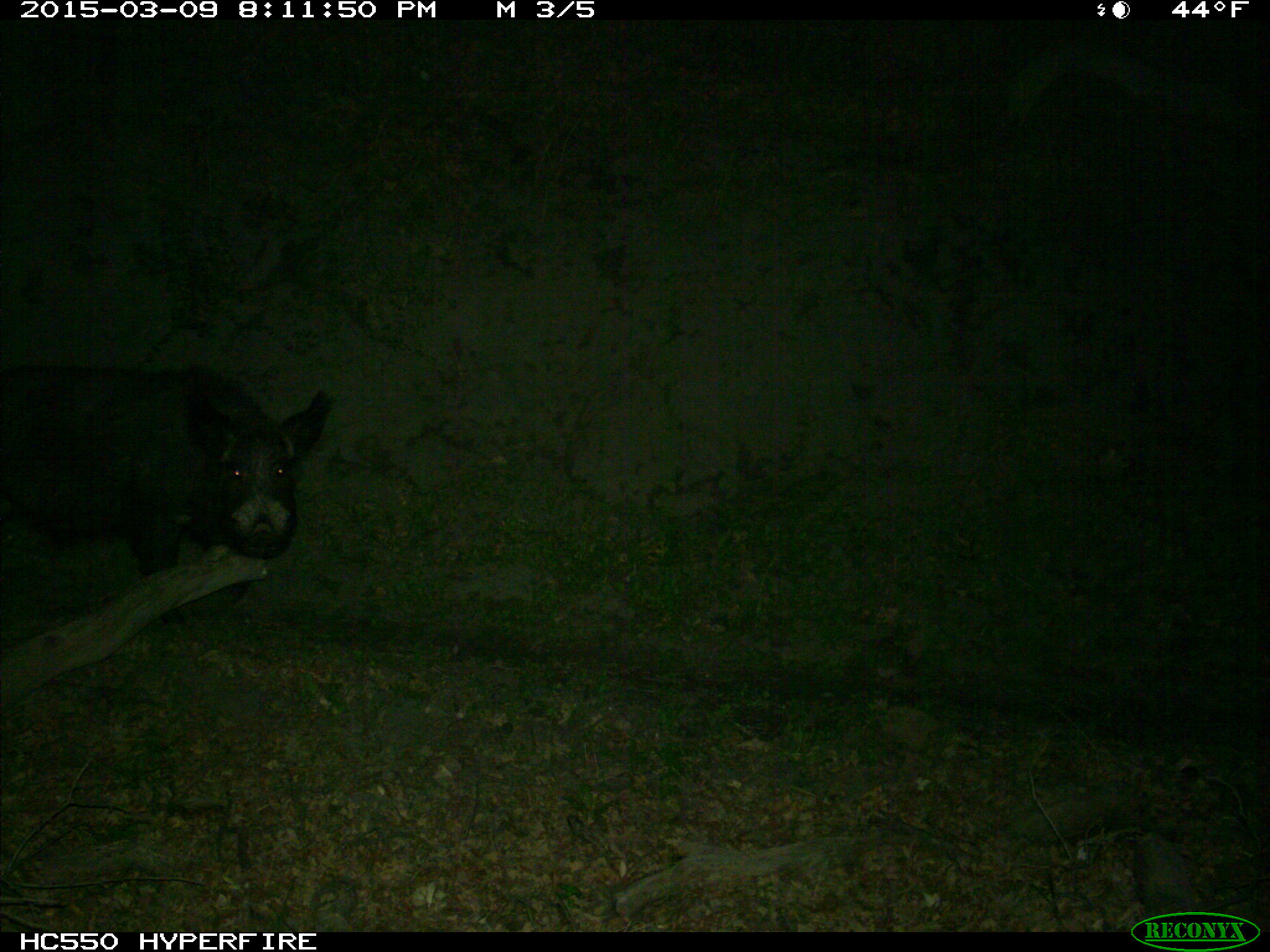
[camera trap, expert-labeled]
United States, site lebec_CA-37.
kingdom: Animalia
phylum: Chordata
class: Mammalia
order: Artiodactyla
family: Suidae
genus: Sus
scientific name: Sus scrofa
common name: wild boar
Sus scrofa (wild boar).